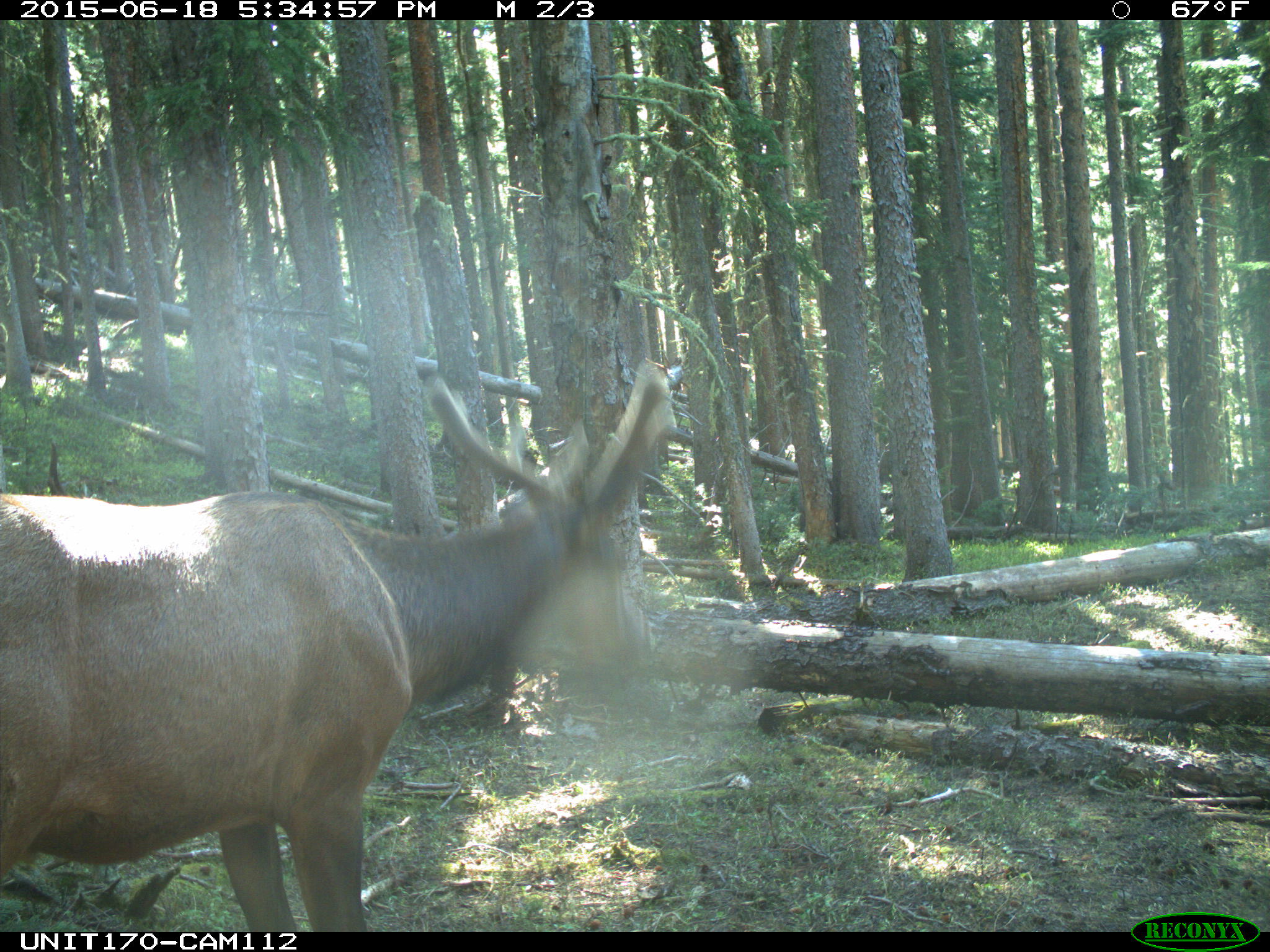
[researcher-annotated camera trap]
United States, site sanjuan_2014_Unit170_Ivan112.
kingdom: Animalia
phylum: Chordata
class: Mammalia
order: Artiodactyla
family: Cervidae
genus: Cervus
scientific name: Cervus elaphus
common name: red deer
Cervus elaphus (red deer).